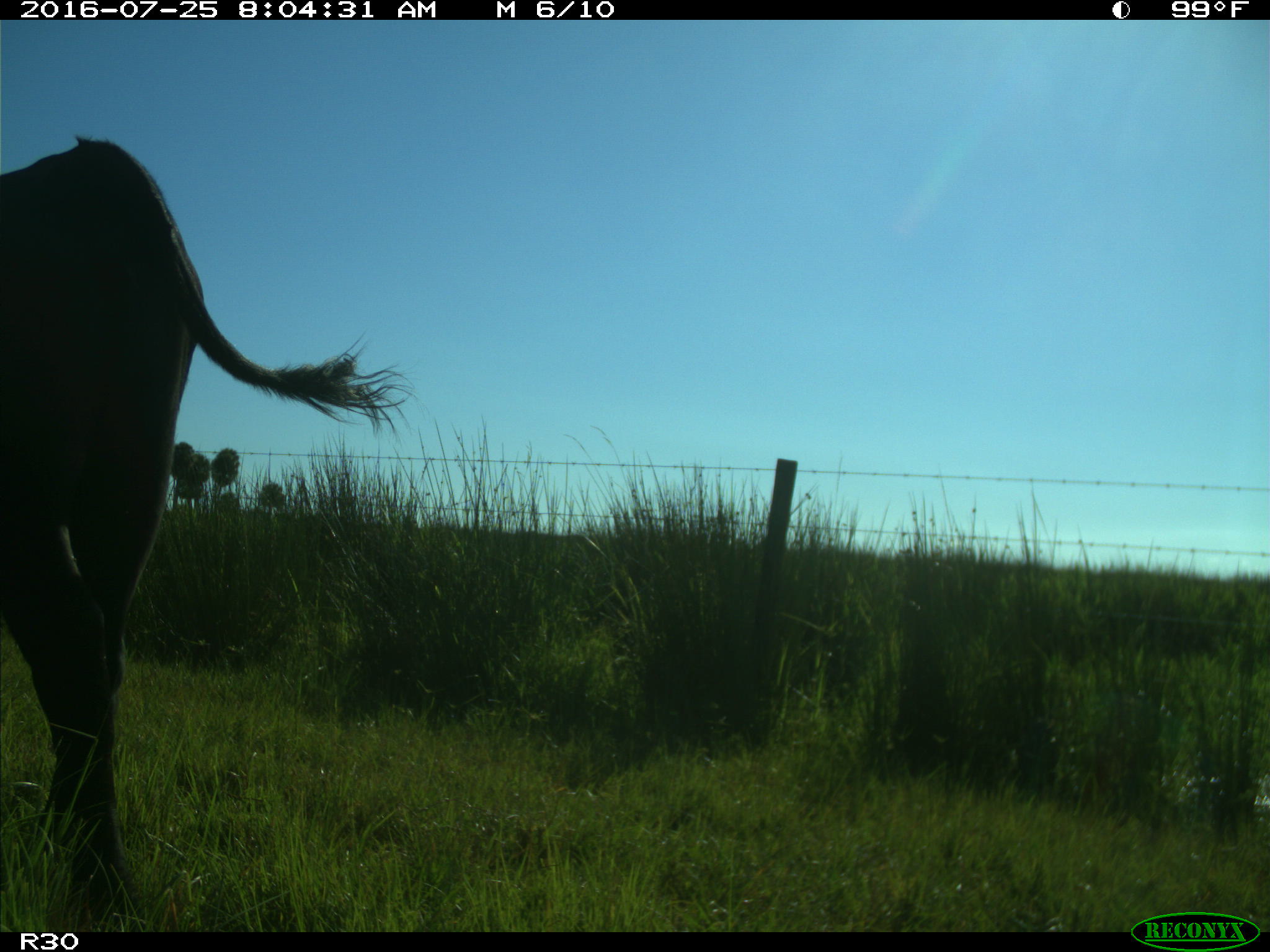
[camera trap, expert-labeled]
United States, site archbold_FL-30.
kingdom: Animalia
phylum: Chordata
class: Mammalia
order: Artiodactyla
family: Bovidae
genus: Bos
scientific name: Bos taurus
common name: domestic cow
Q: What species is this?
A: Bos taurus (domestic cow).